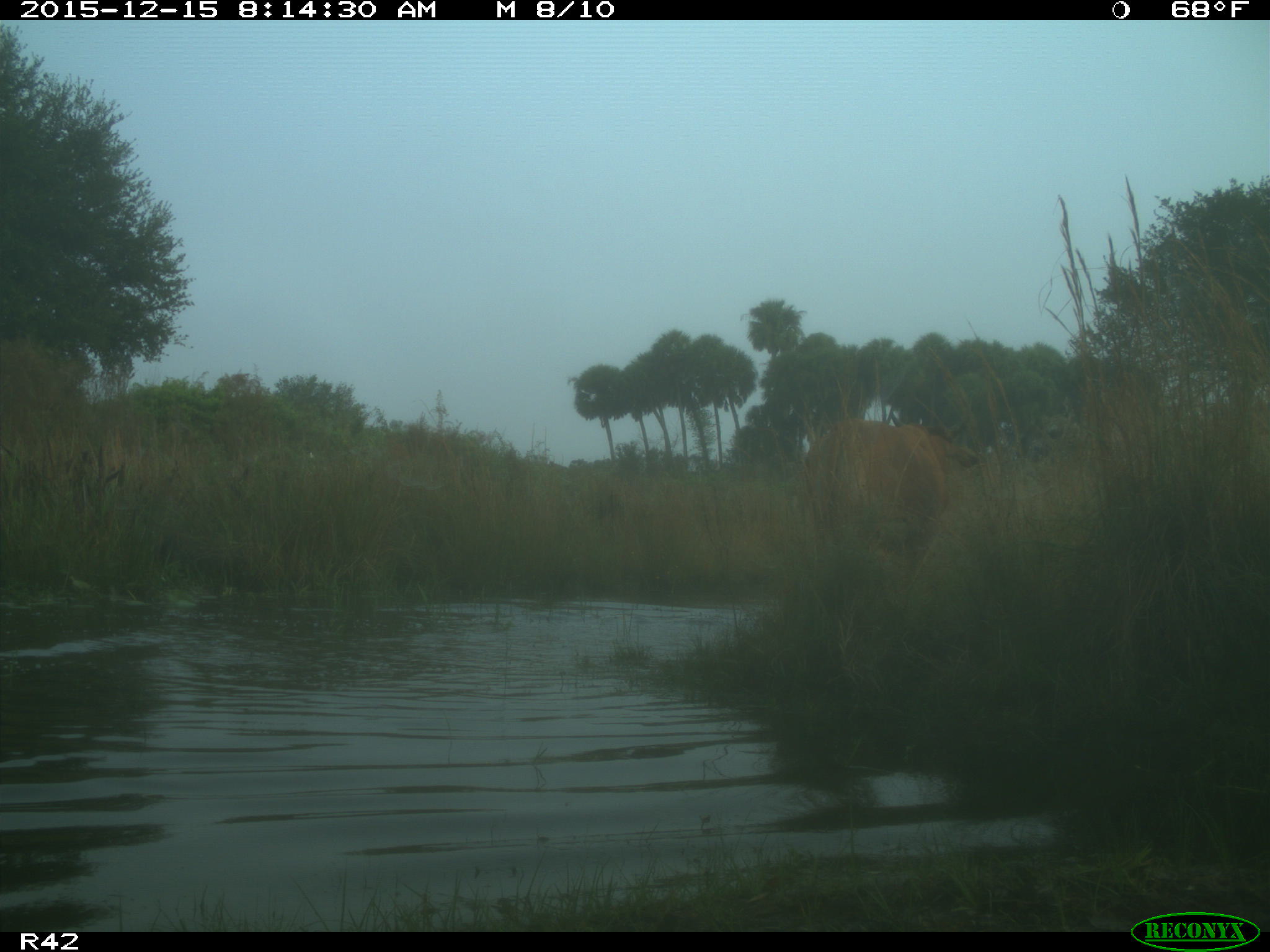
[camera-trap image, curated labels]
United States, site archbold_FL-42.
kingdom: Animalia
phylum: Chordata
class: Mammalia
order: Artiodactyla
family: Bovidae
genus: Bos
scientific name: Bos taurus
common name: domestic cow